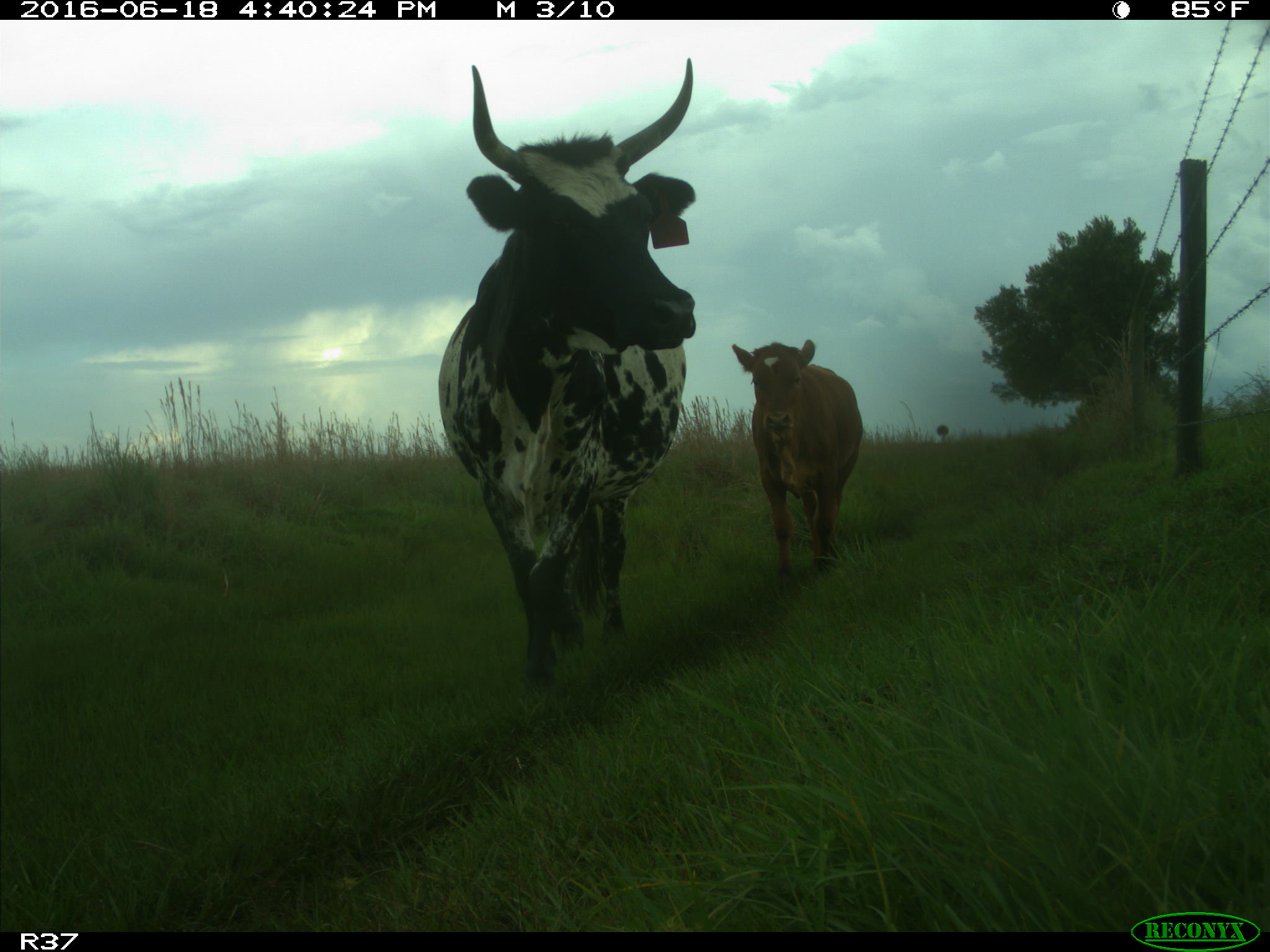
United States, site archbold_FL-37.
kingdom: Animalia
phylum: Chordata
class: Mammalia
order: Artiodactyla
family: Bovidae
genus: Bos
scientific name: Bos taurus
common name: domestic cow